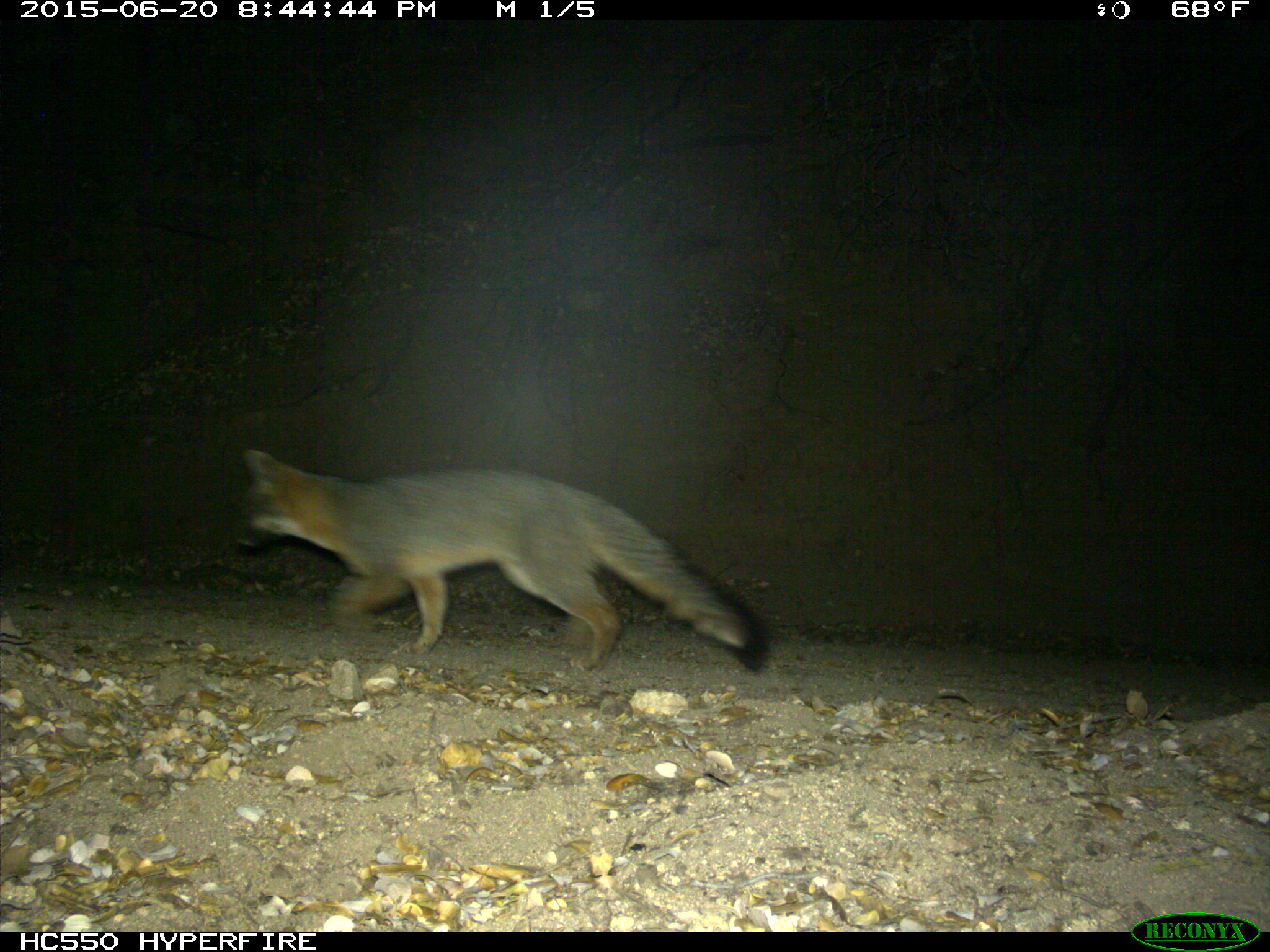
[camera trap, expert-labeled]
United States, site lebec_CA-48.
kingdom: Animalia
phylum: Chordata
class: Mammalia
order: Carnivora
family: Canidae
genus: Urocyon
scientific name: Urocyon cinereoargenteus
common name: gray fox